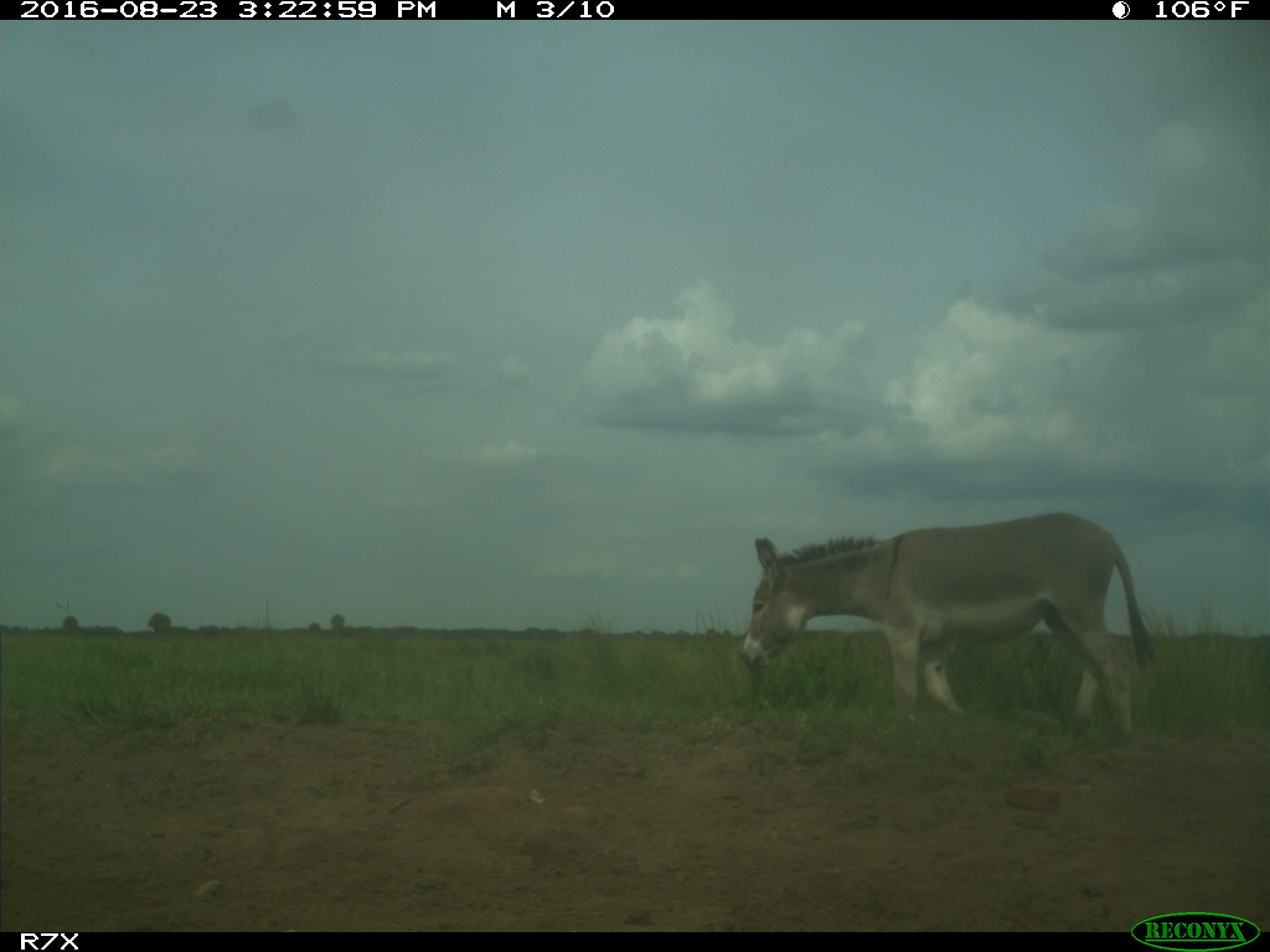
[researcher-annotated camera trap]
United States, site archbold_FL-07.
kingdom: Animalia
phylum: Chordata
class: Mammalia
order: Perissodactyla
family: Equidae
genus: Equus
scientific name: Equus africanus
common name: african wild ass